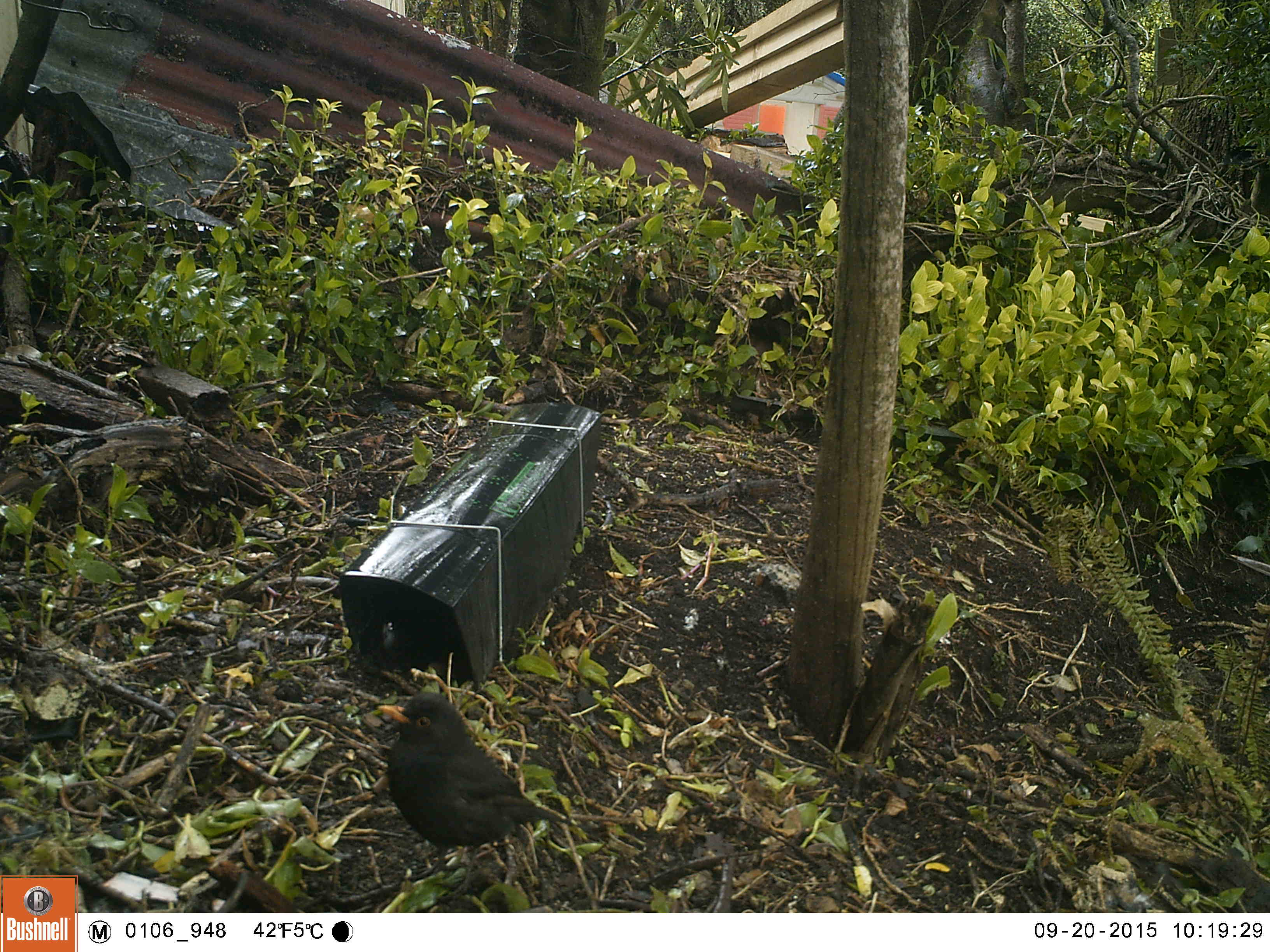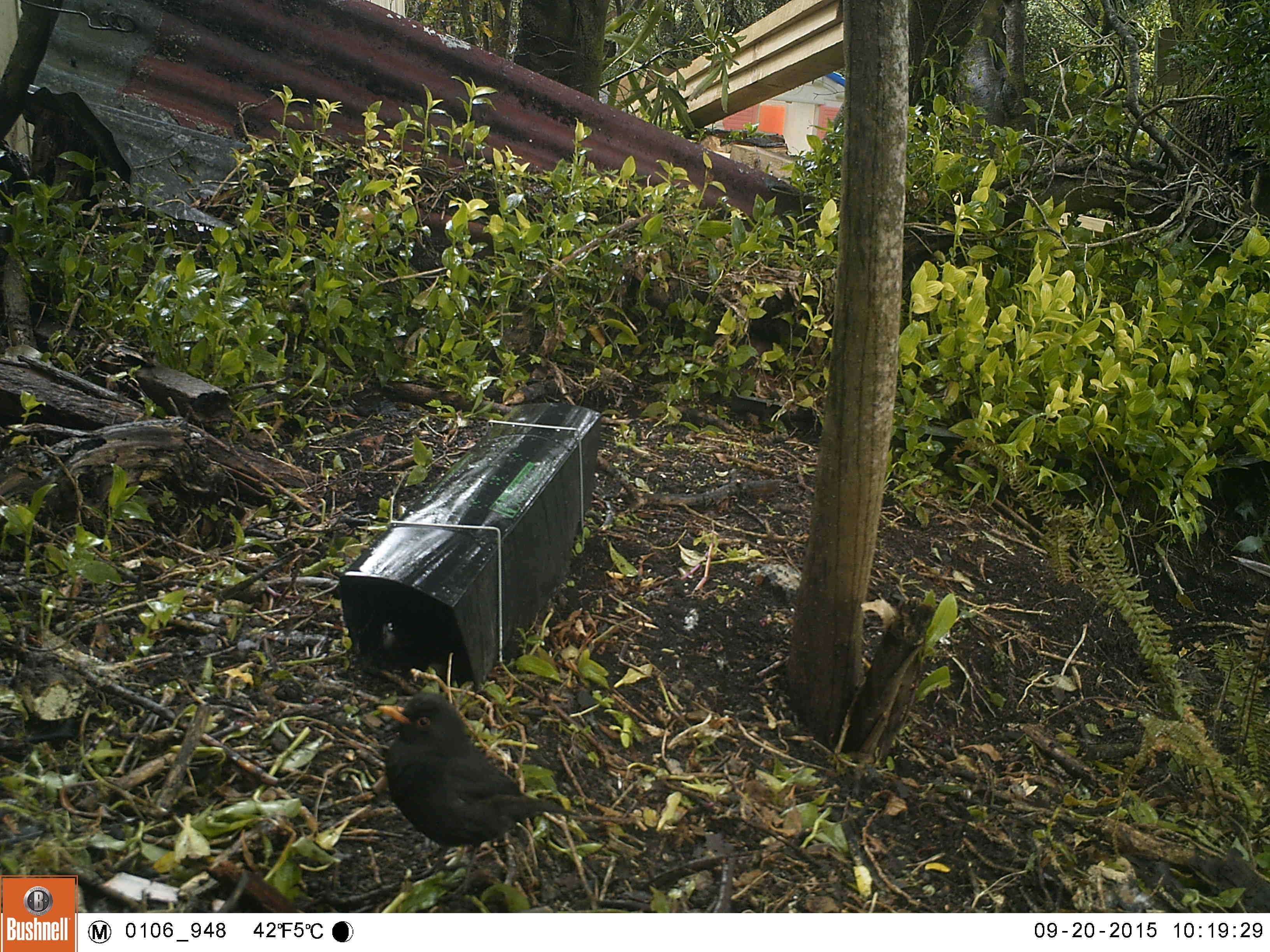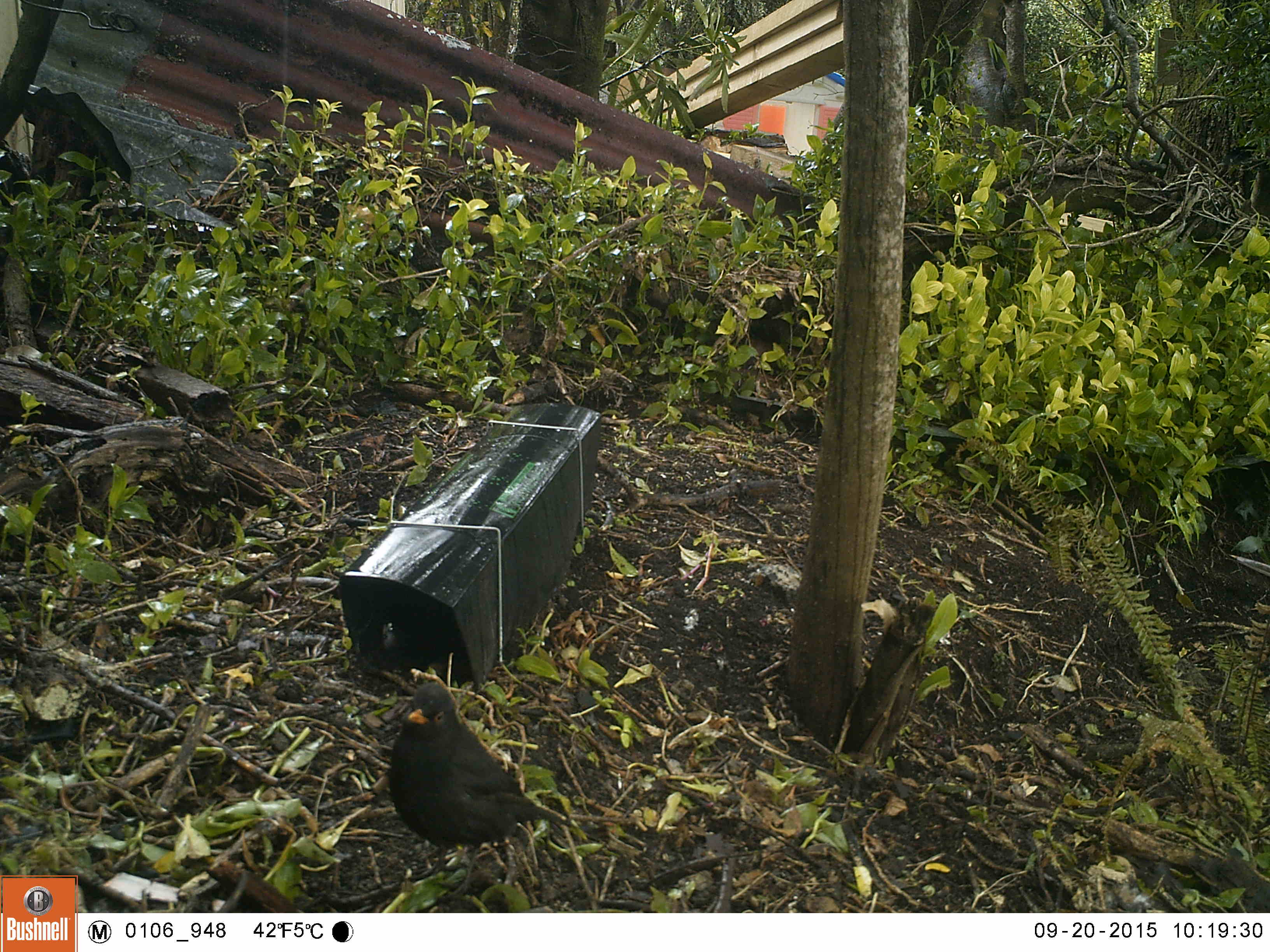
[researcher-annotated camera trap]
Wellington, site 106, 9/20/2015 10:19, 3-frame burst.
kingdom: Animalia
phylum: Chordata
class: Aves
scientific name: Aves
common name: bird